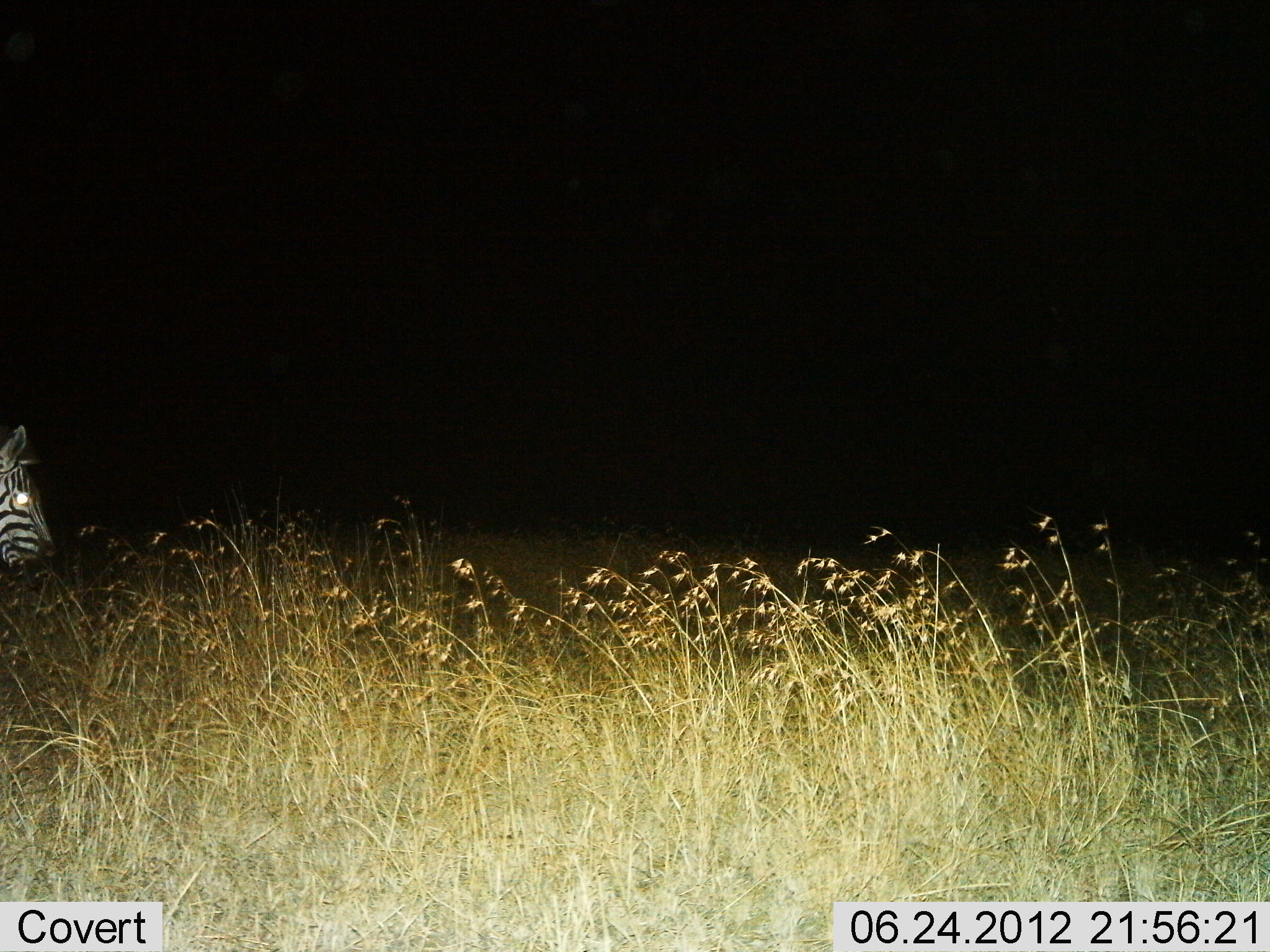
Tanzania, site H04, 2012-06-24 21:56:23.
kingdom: Animalia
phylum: Chordata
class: Mammalia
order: Perissodactyla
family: Equidae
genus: Equus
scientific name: Equus quagga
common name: plains zebra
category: zebra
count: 1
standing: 50%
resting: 0%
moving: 40%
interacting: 0%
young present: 0%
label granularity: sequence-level